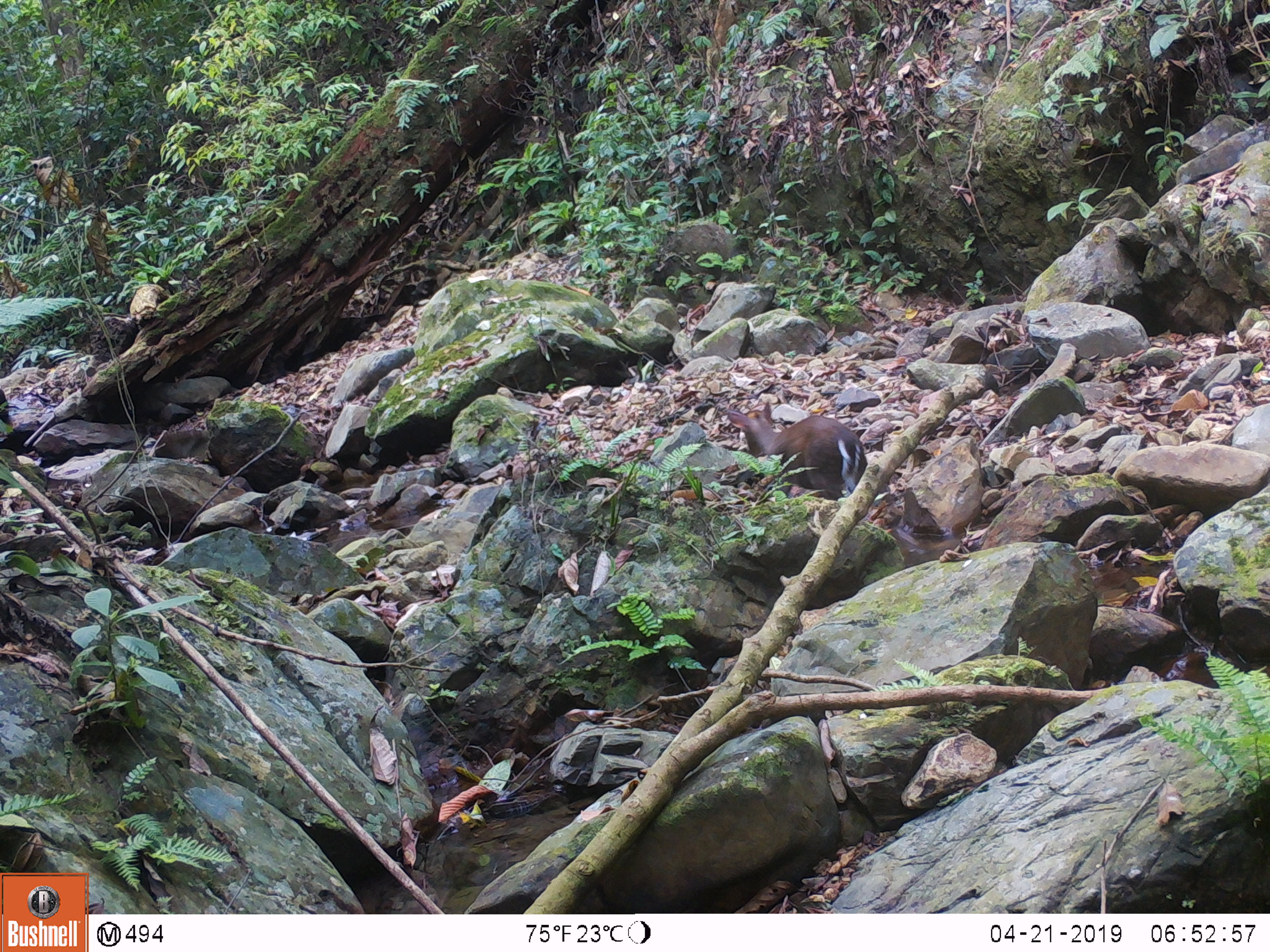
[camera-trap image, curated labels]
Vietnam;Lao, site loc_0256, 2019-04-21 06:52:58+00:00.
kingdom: Animalia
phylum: Chordata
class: Mammalia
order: Artiodactyla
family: Cervidae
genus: Muntiacus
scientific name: Muntiacus rooseveltorum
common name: roosevelt's muntjac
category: roosevelts muntjac group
Roosevelts muntjac group (roosevelt's muntjac) (Muntiacus rooseveltorum). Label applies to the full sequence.